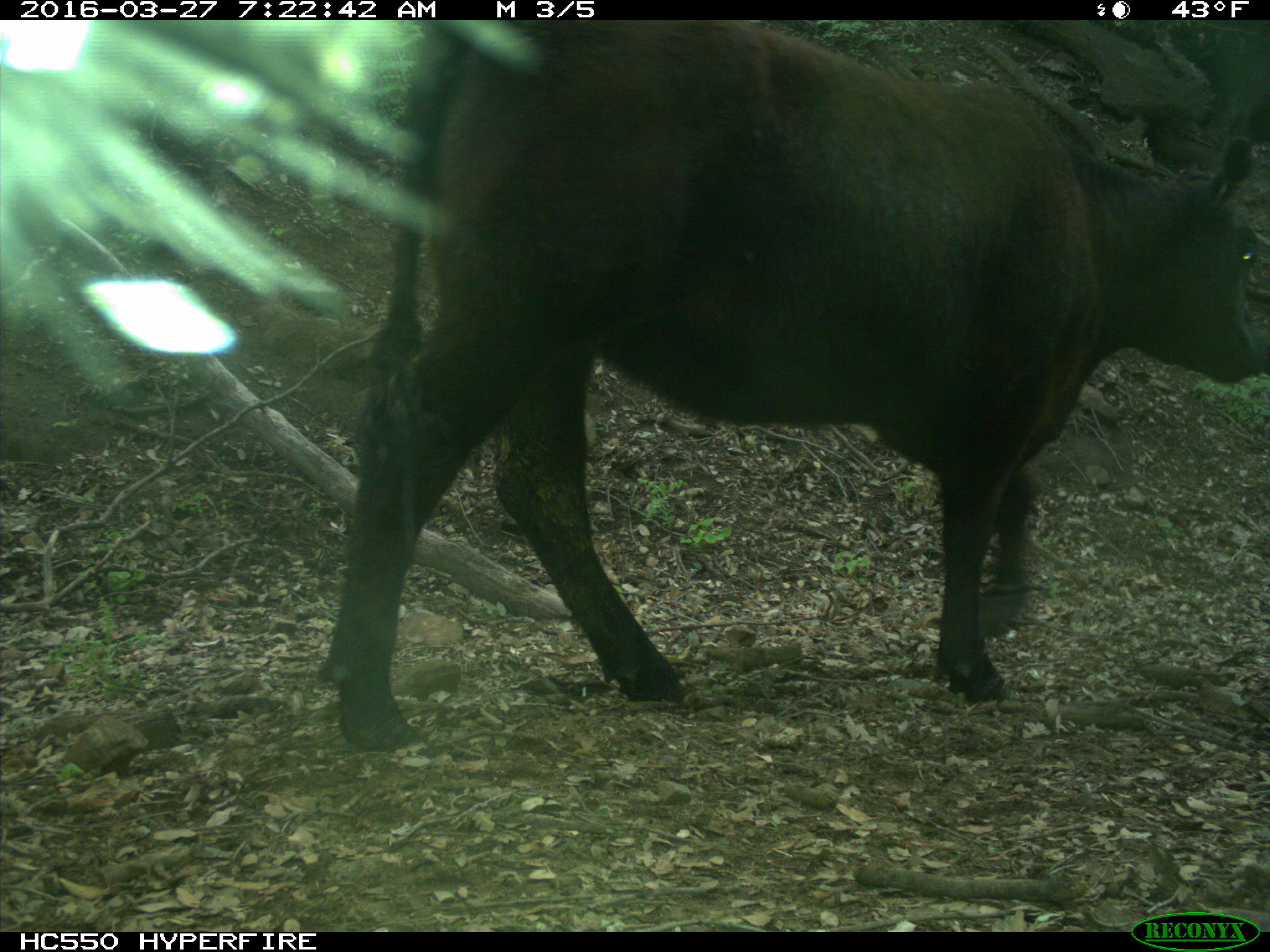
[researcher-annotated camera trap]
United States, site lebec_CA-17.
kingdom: Animalia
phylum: Chordata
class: Mammalia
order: Artiodactyla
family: Bovidae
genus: Bos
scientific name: Bos taurus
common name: domestic cow